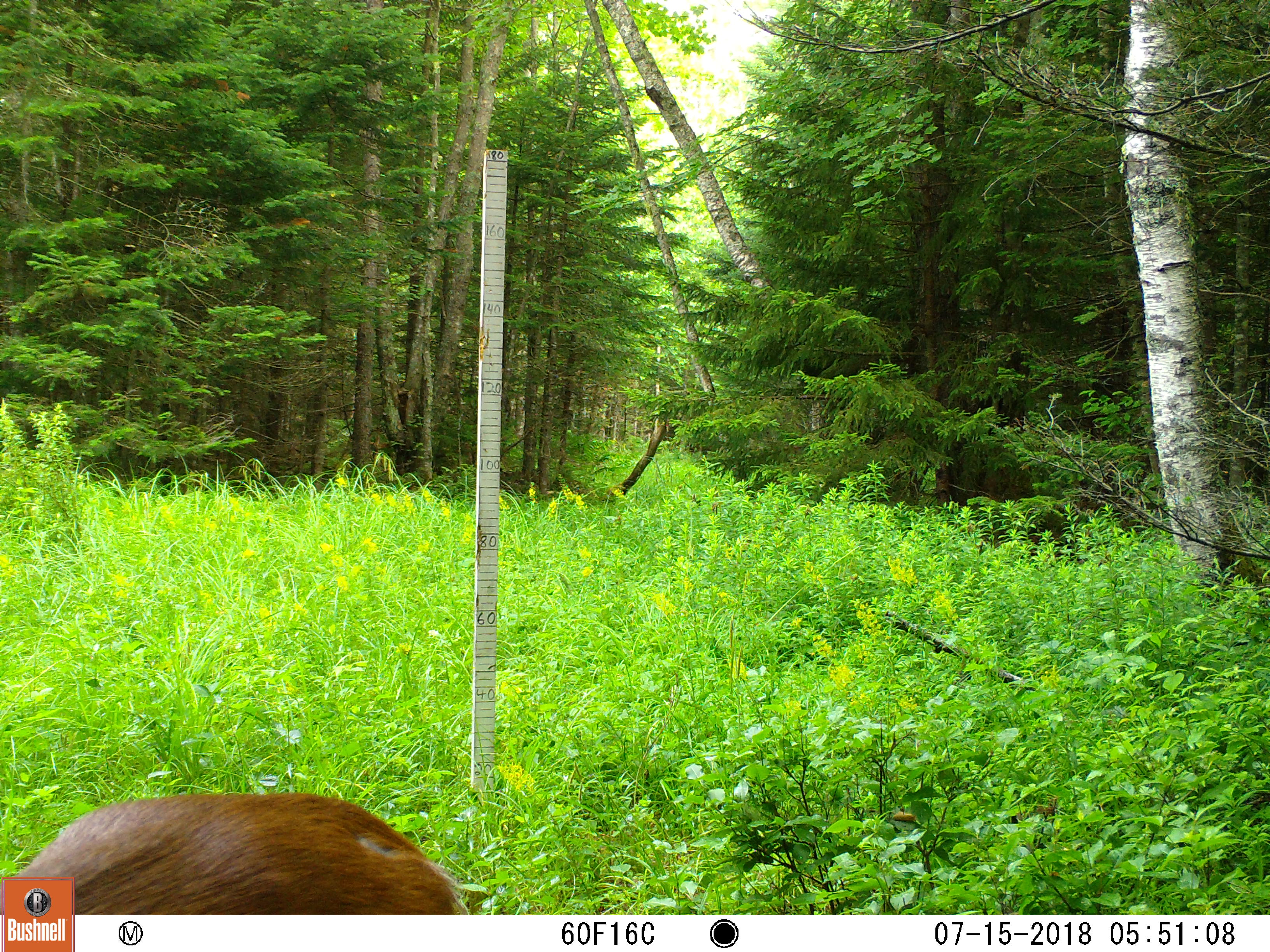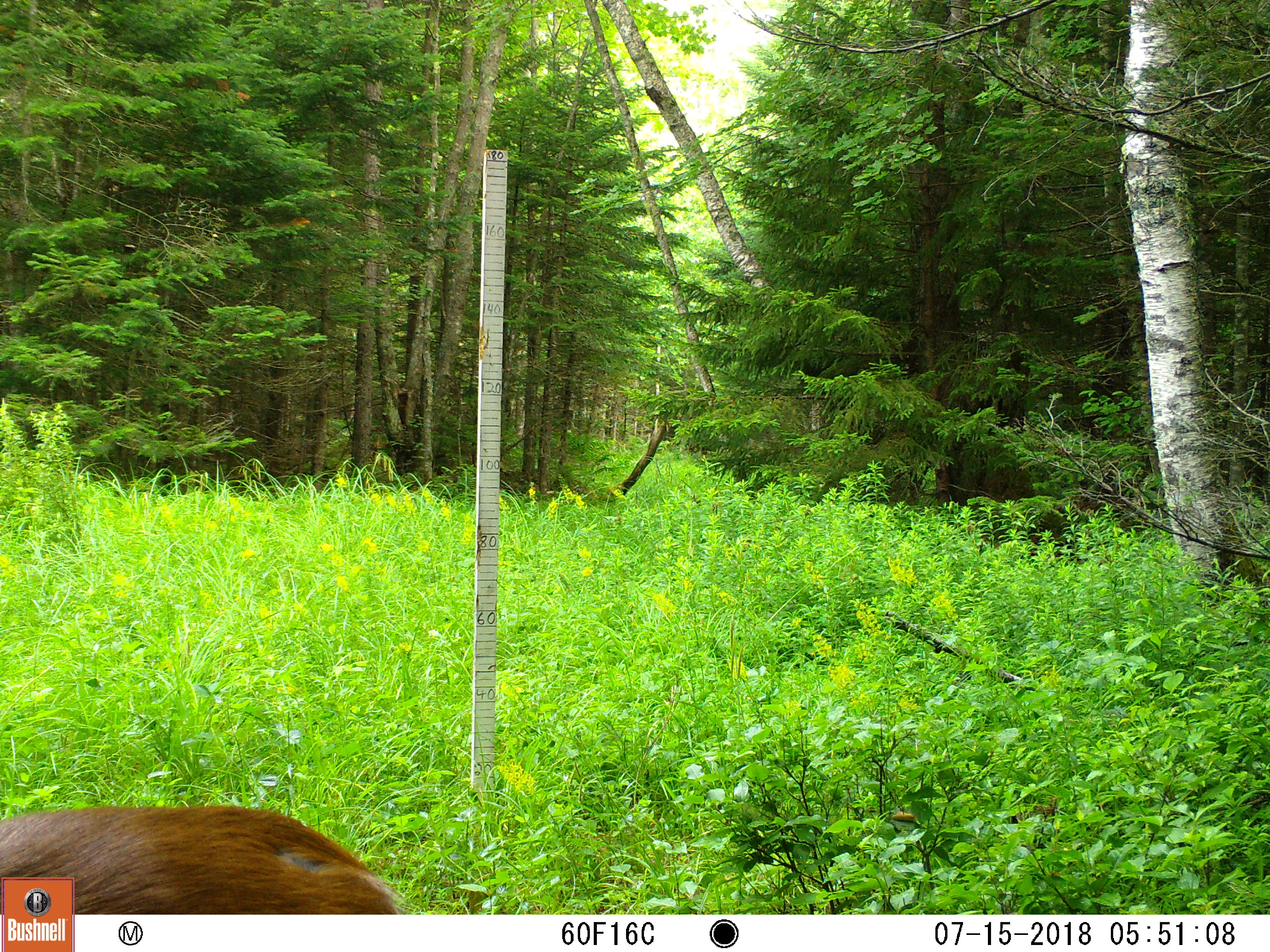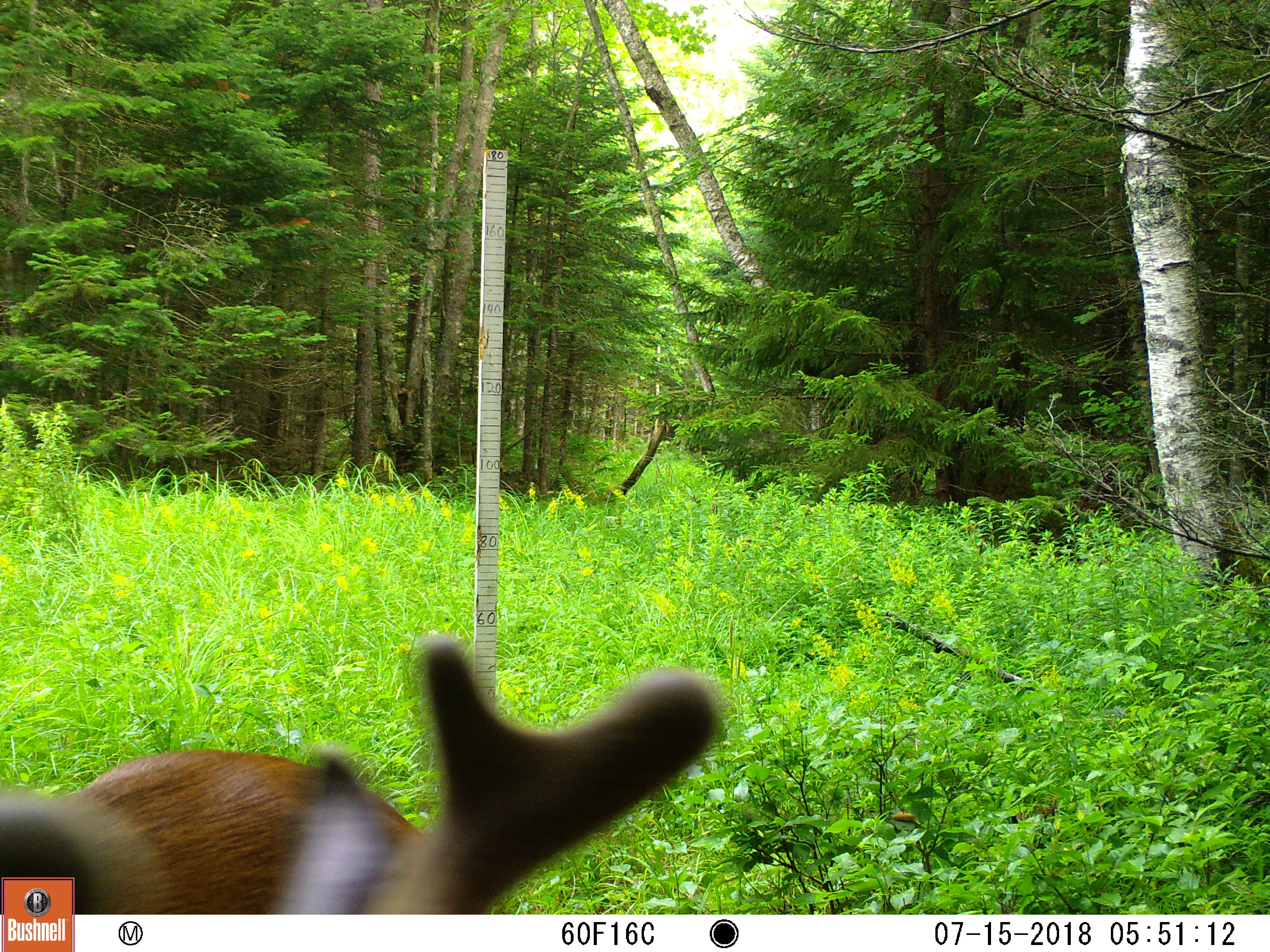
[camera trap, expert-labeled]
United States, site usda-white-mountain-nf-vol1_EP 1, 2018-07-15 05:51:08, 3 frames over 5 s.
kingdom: Animalia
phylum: Chordata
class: Mammalia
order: Artiodactyla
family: Cervidae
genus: Odocoileus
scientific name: Odocoileus virginianus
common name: white-tailed deer